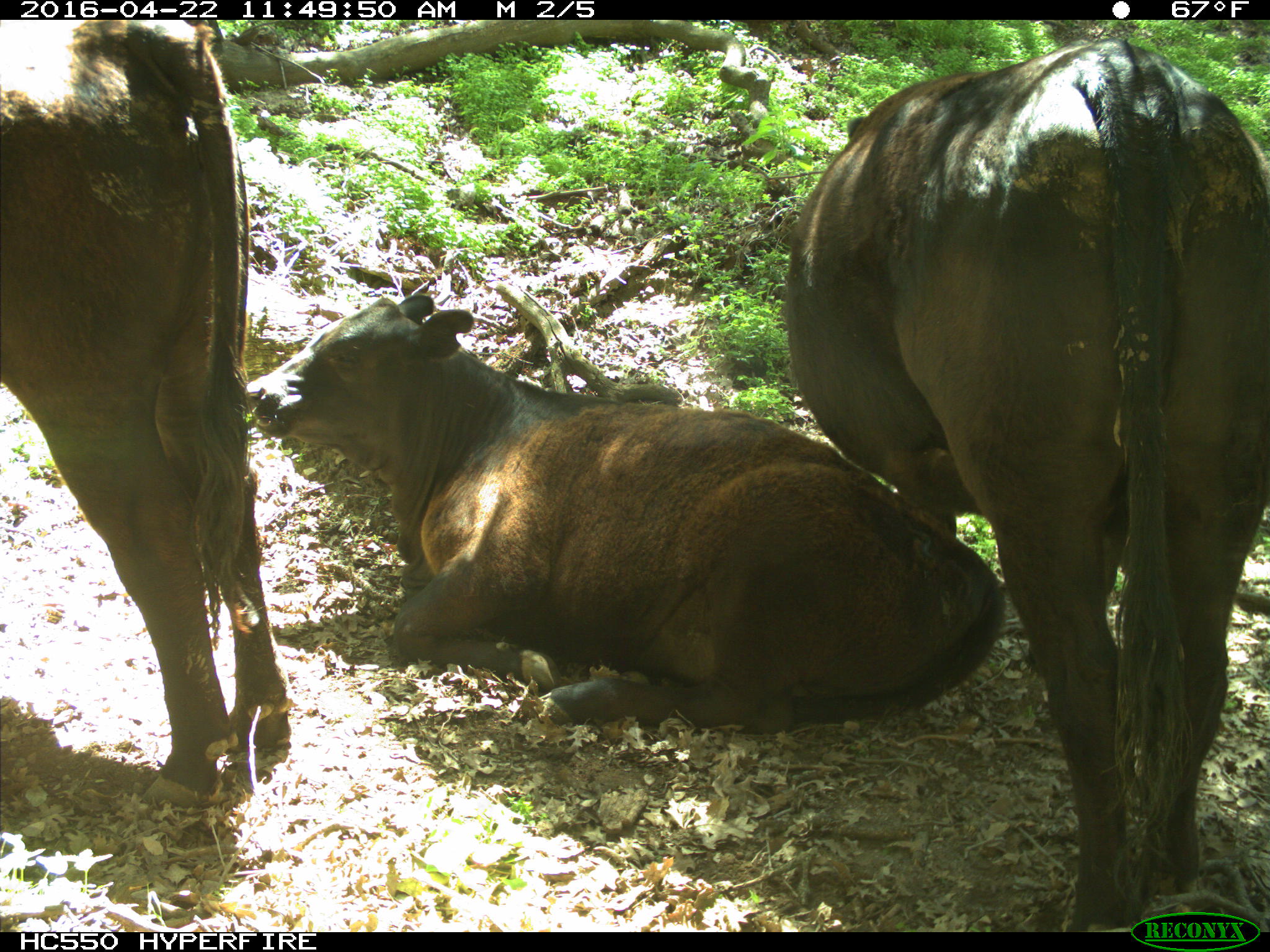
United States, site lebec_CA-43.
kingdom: Animalia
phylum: Chordata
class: Mammalia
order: Artiodactyla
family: Bovidae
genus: Bos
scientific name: Bos taurus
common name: domestic cow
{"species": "Bos taurus (domestic cow)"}